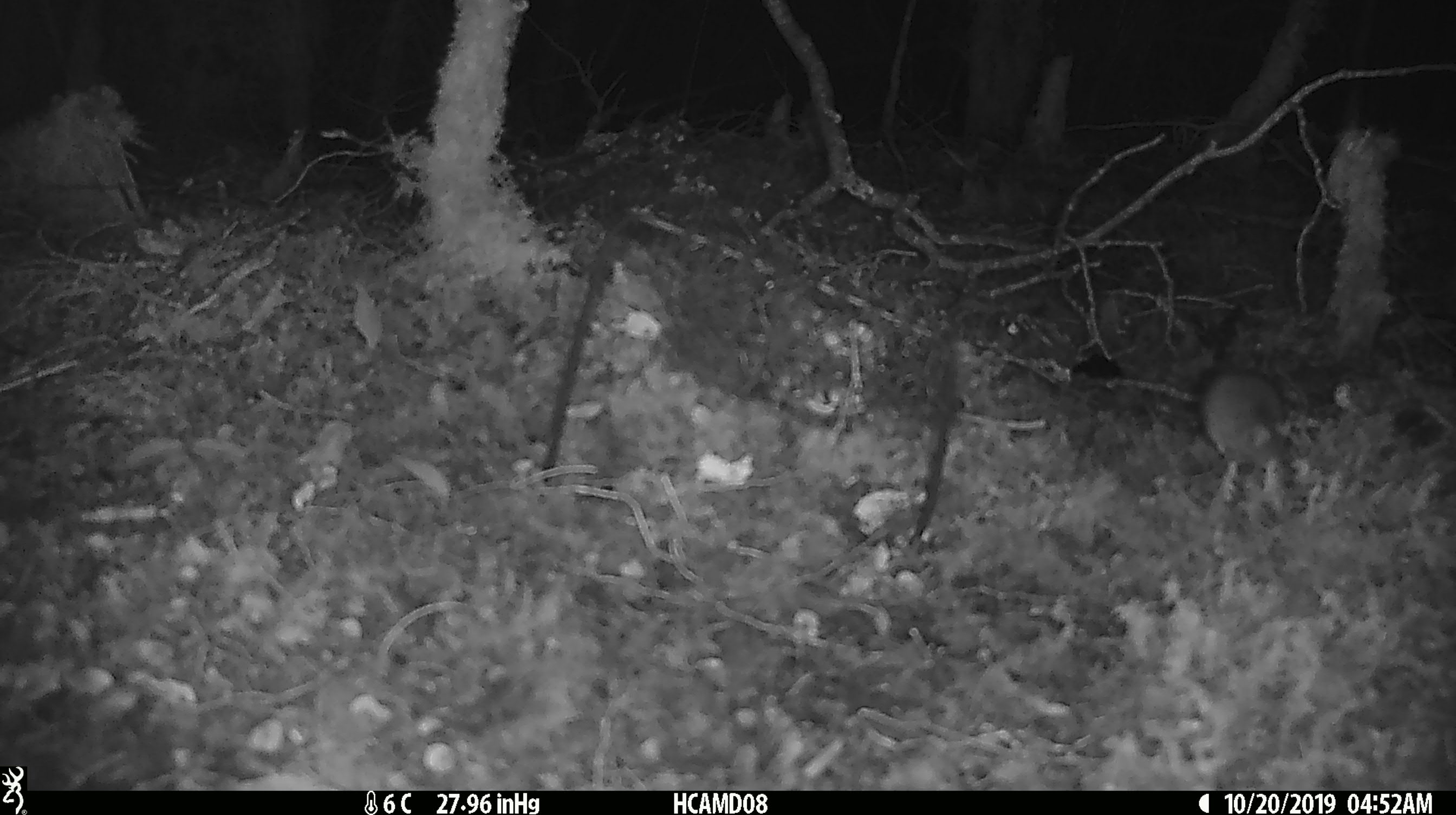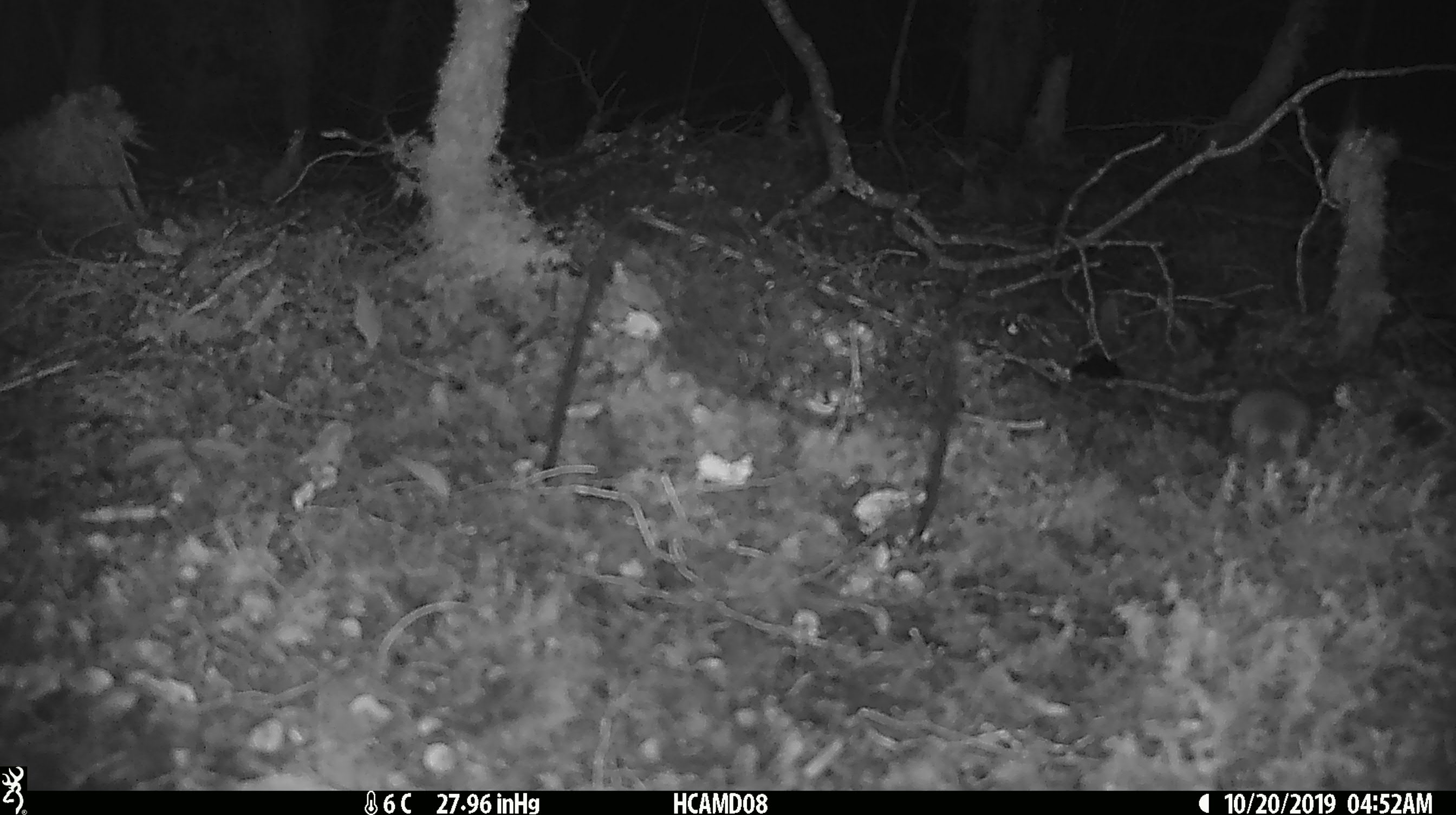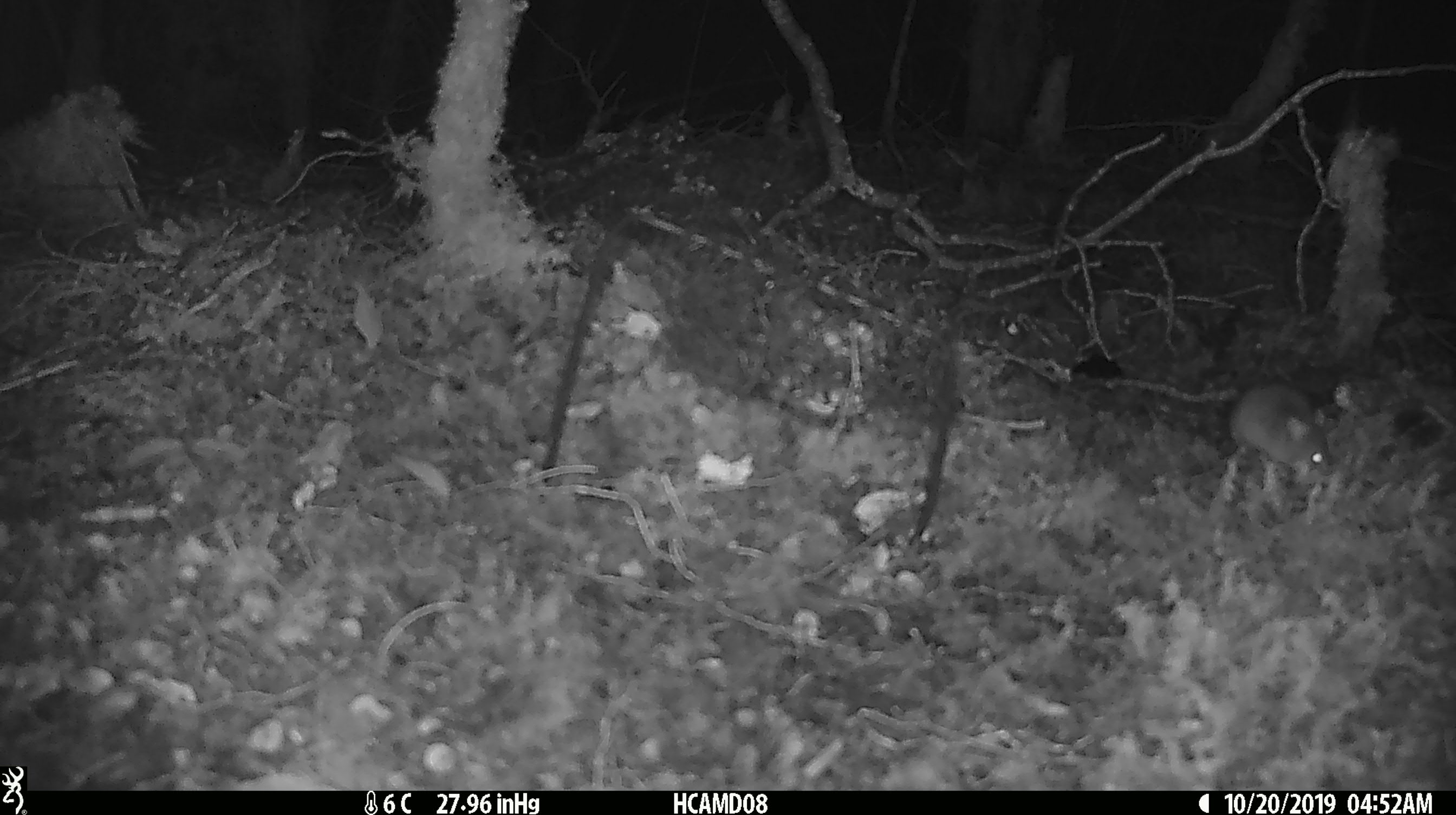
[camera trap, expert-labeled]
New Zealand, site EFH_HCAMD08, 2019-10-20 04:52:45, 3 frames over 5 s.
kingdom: Animalia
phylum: Chordata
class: Mammalia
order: Rodentia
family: Muridae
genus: Mus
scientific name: Mus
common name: mouse